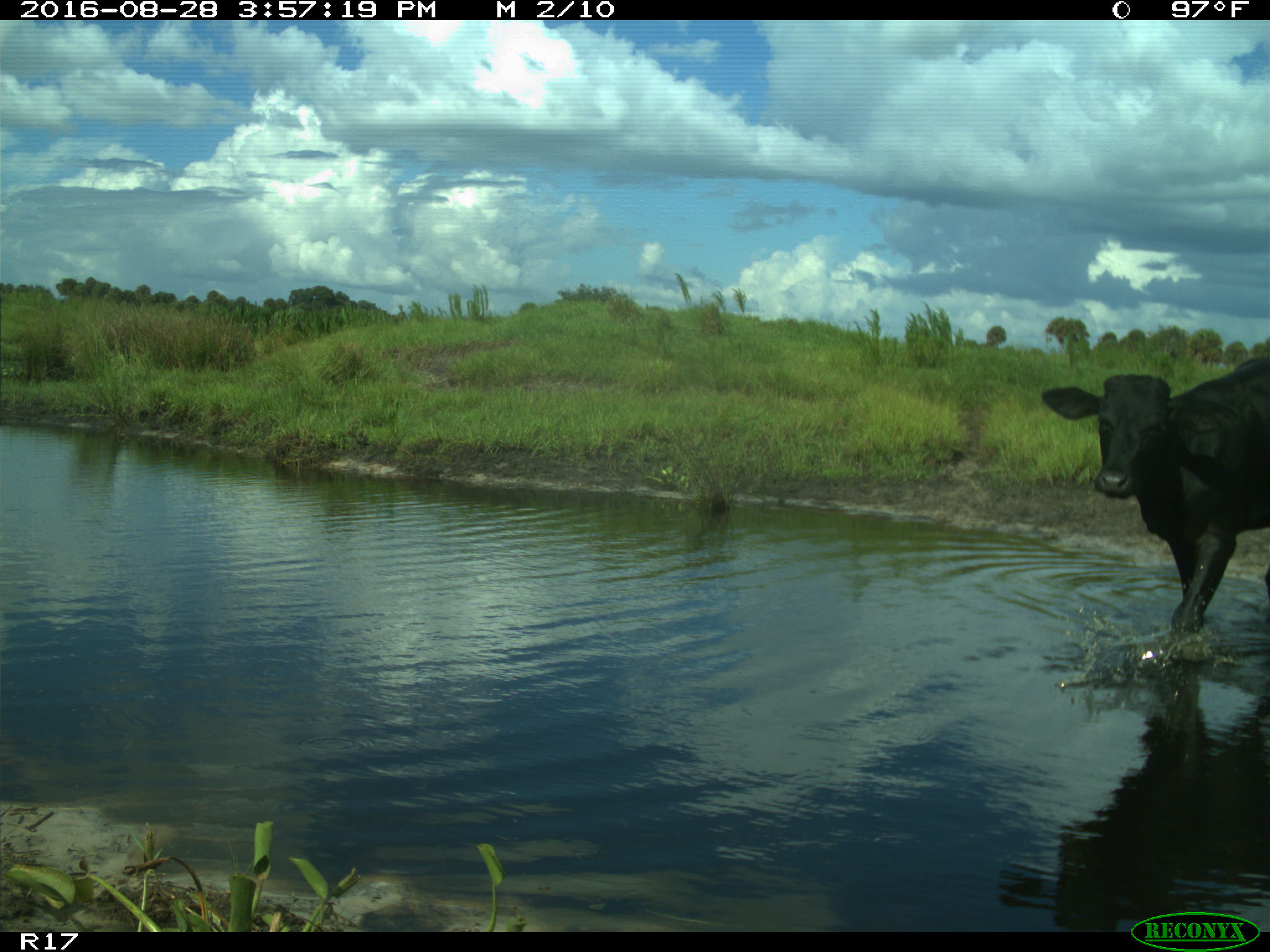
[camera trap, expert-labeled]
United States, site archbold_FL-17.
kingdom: Animalia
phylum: Chordata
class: Mammalia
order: Artiodactyla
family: Bovidae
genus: Bos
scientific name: Bos taurus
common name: domestic cow